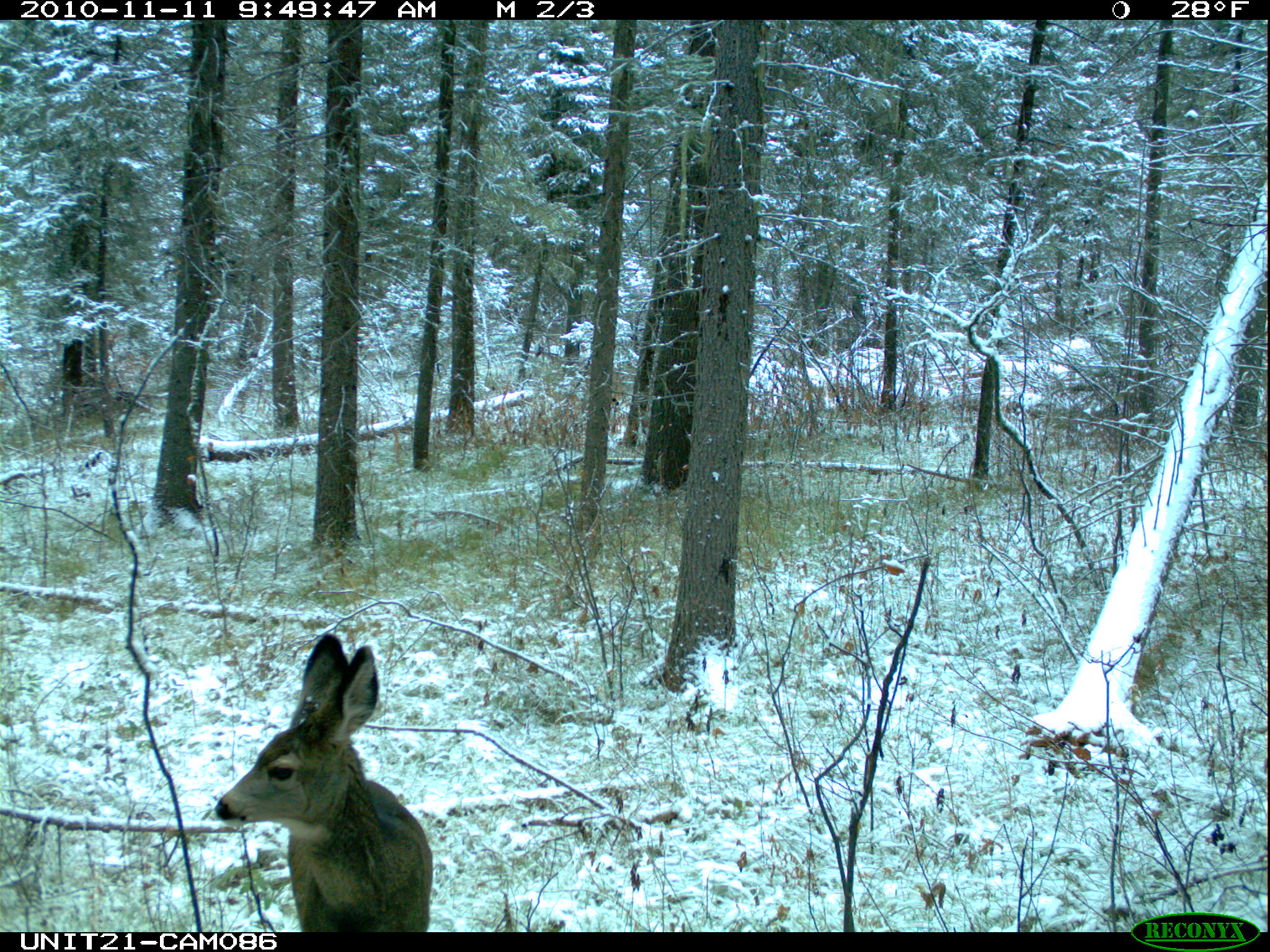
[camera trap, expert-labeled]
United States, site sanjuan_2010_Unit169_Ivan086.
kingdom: Animalia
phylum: Chordata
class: Mammalia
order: Artiodactyla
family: Cervidae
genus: Odocoileus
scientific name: Odocoileus hemionus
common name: mule deer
Odocoileus hemionus (mule deer).